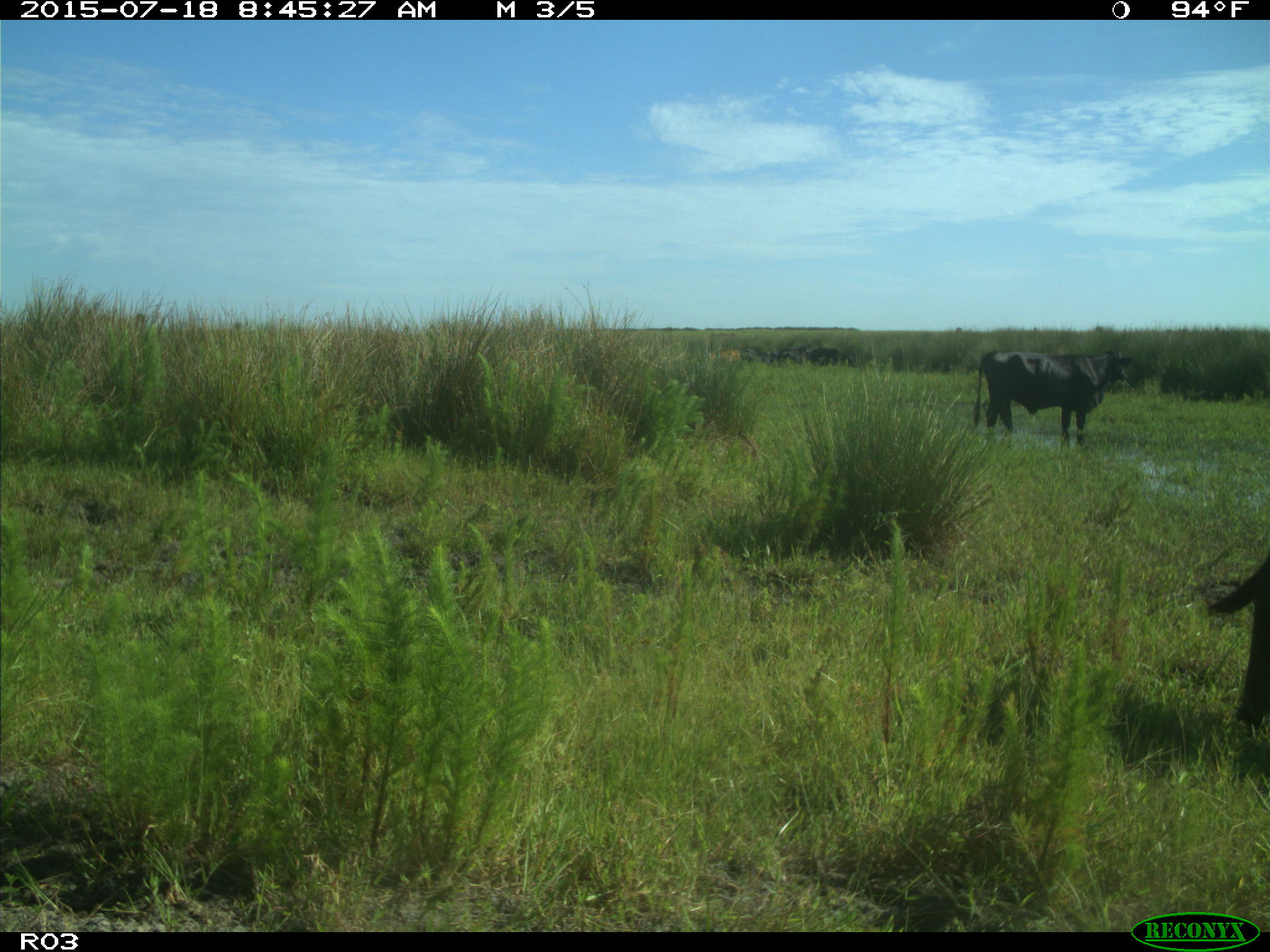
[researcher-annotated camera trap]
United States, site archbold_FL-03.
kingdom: Animalia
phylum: Chordata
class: Mammalia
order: Artiodactyla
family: Bovidae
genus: Bos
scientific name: Bos taurus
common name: domestic cow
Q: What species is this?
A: Bos taurus (domestic cow).